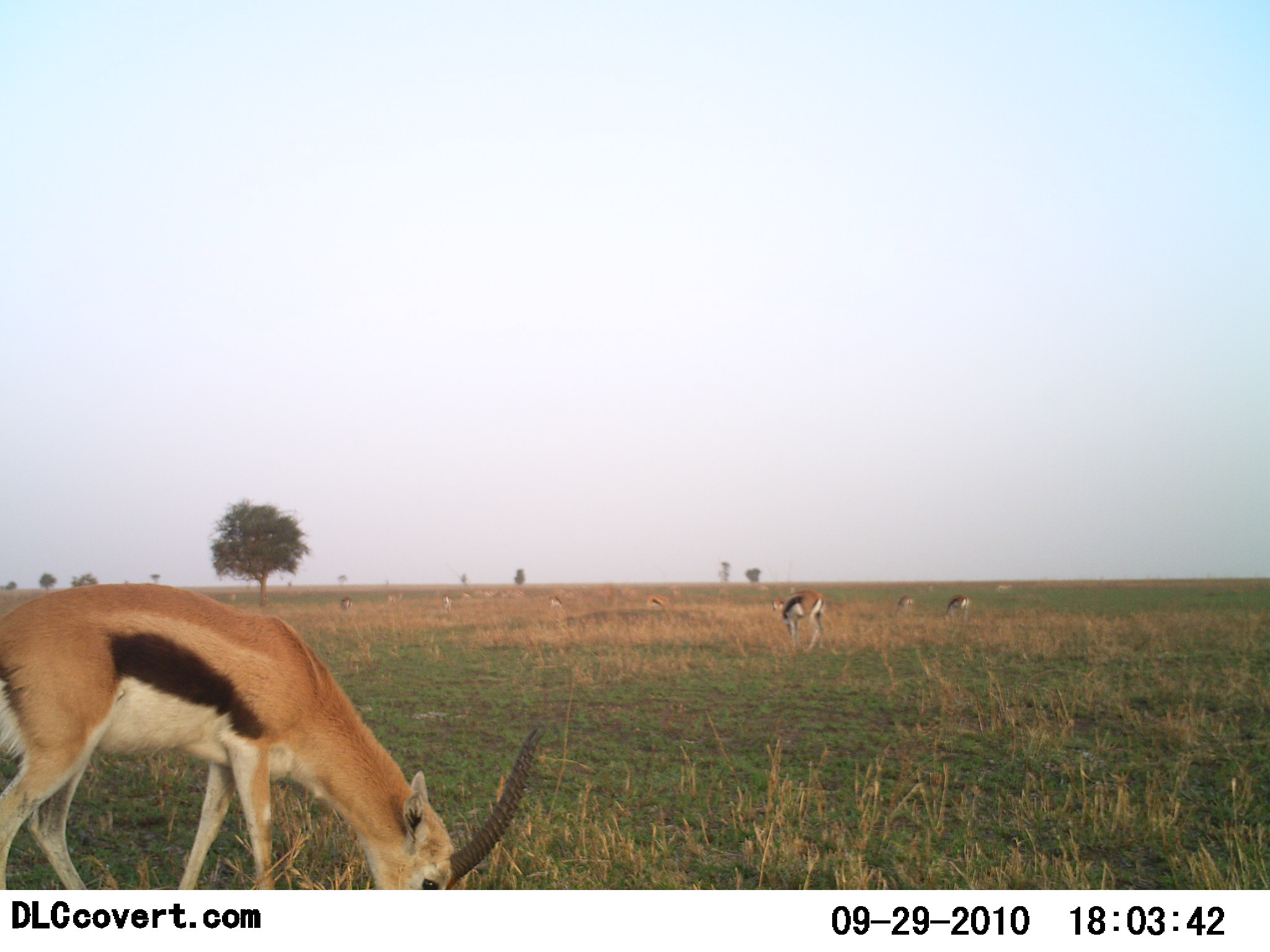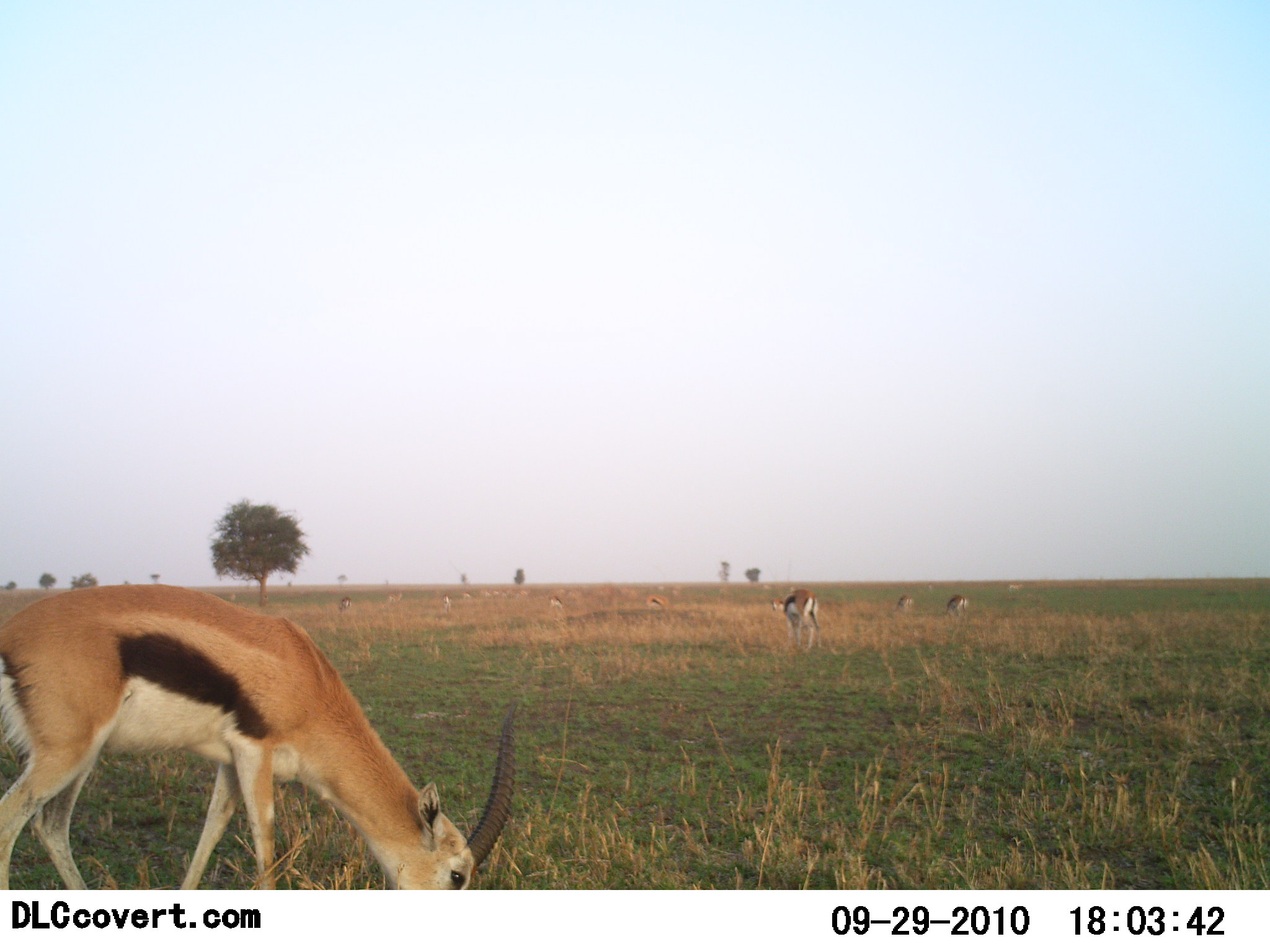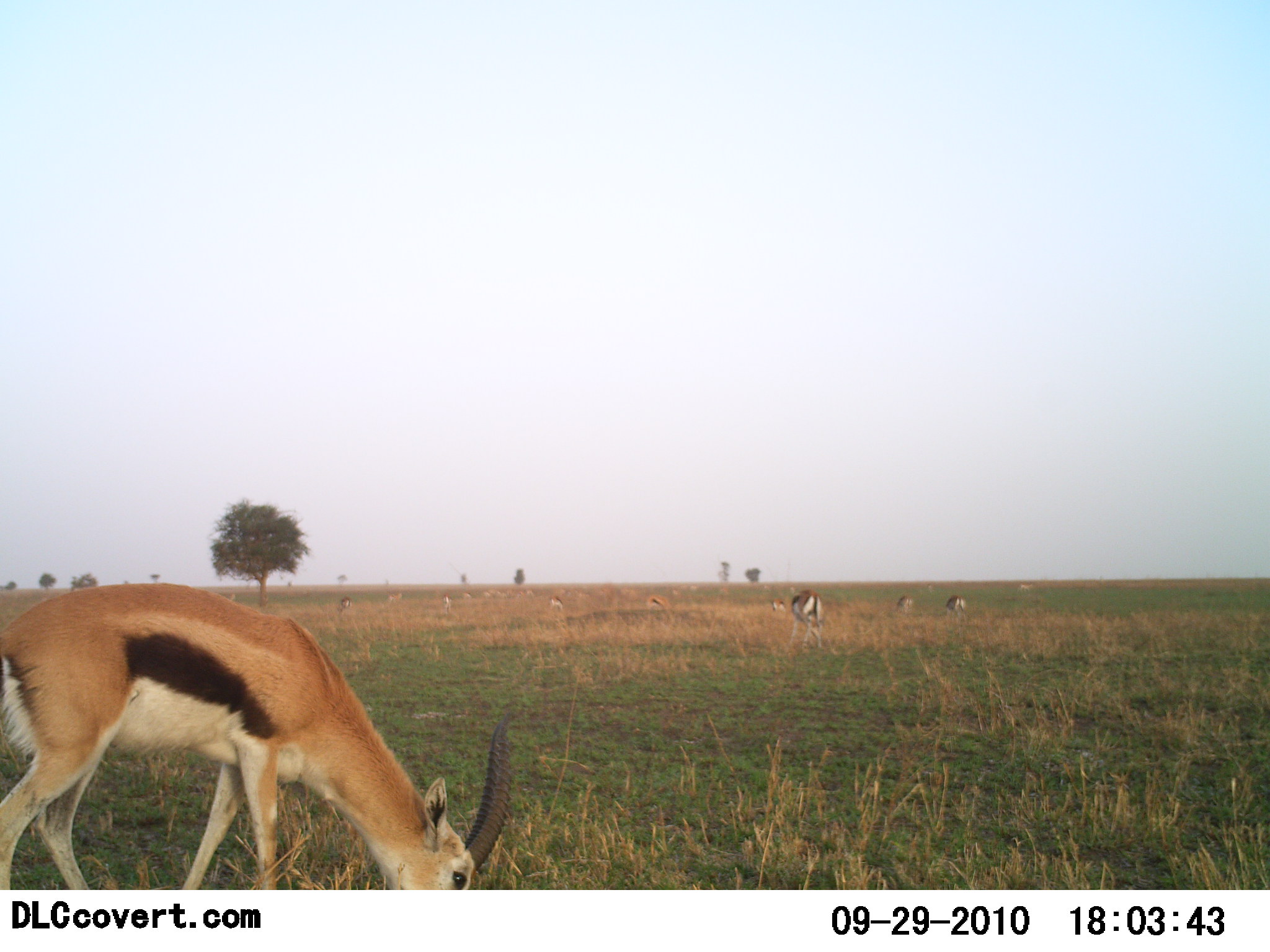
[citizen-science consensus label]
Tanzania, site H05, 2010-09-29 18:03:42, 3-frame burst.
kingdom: Animalia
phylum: Chordata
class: Mammalia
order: Artiodactyla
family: Bovidae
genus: Eudorcas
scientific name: Eudorcas thomsonii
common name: thomson's gazelle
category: gazellethomsons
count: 5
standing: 27%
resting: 0%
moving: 20%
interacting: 7%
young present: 0%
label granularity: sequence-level